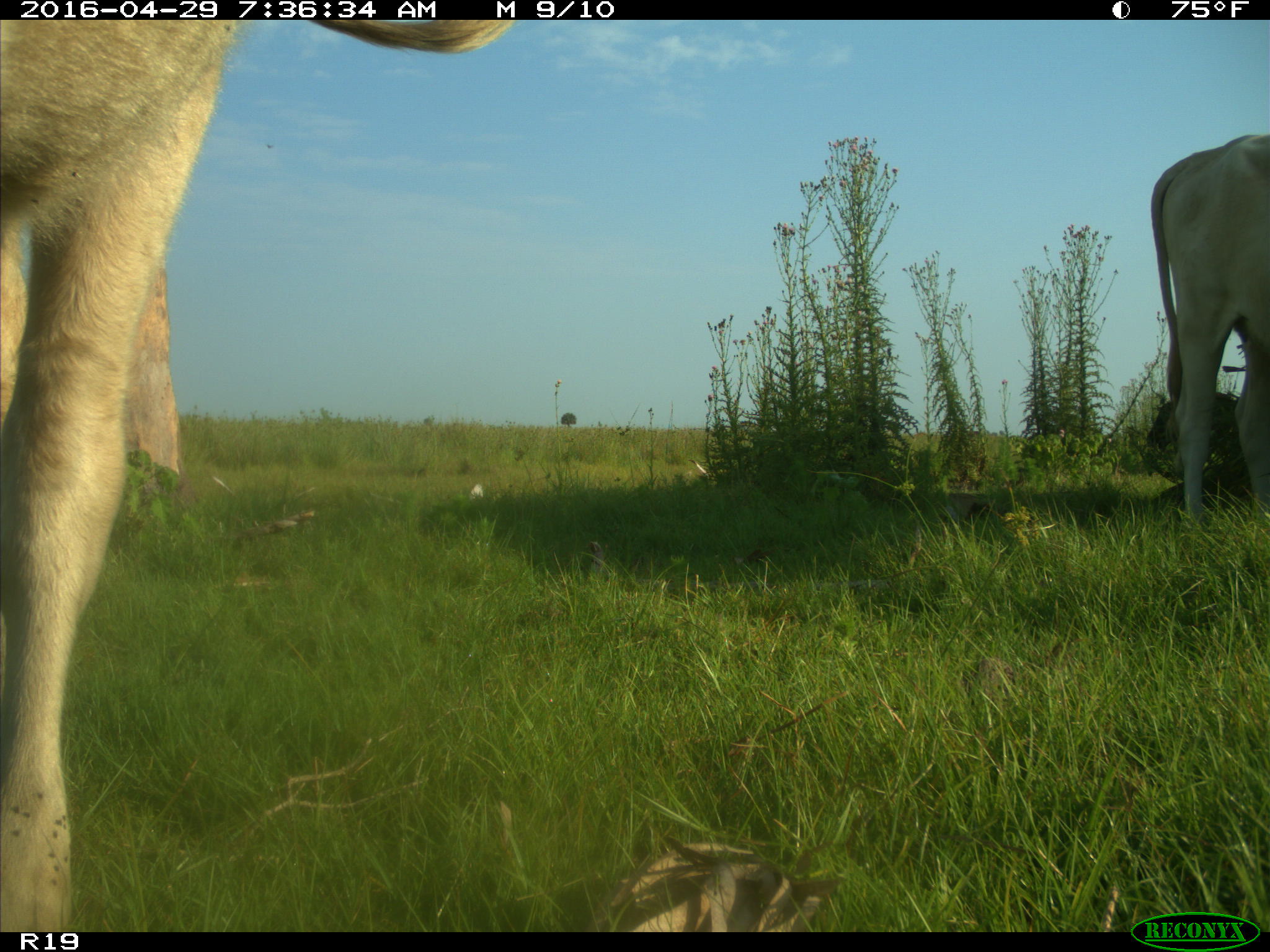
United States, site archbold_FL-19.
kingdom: Animalia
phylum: Chordata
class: Mammalia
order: Artiodactyla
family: Bovidae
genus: Bos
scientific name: Bos taurus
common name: domestic cow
Bos taurus (domestic cow).